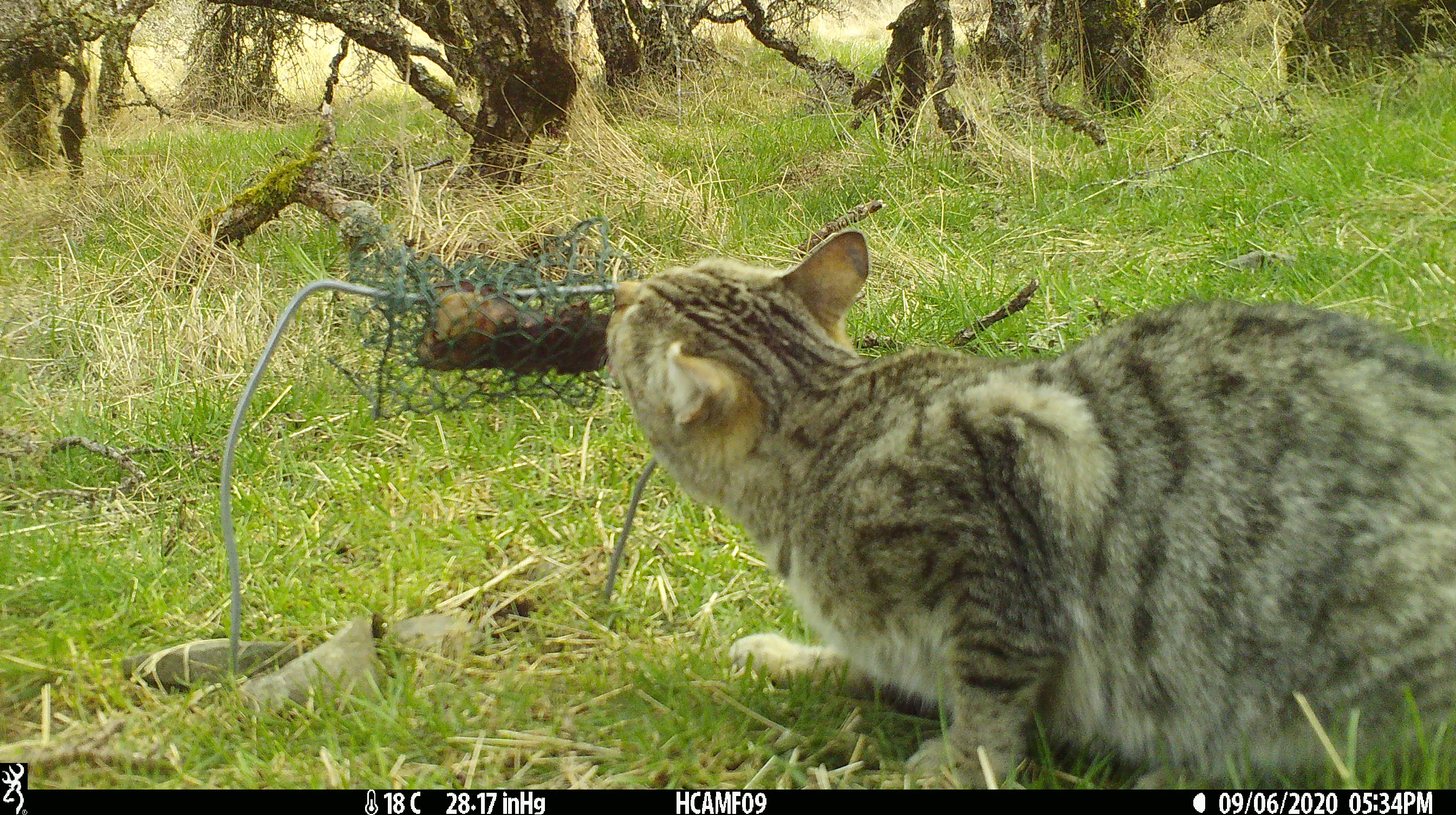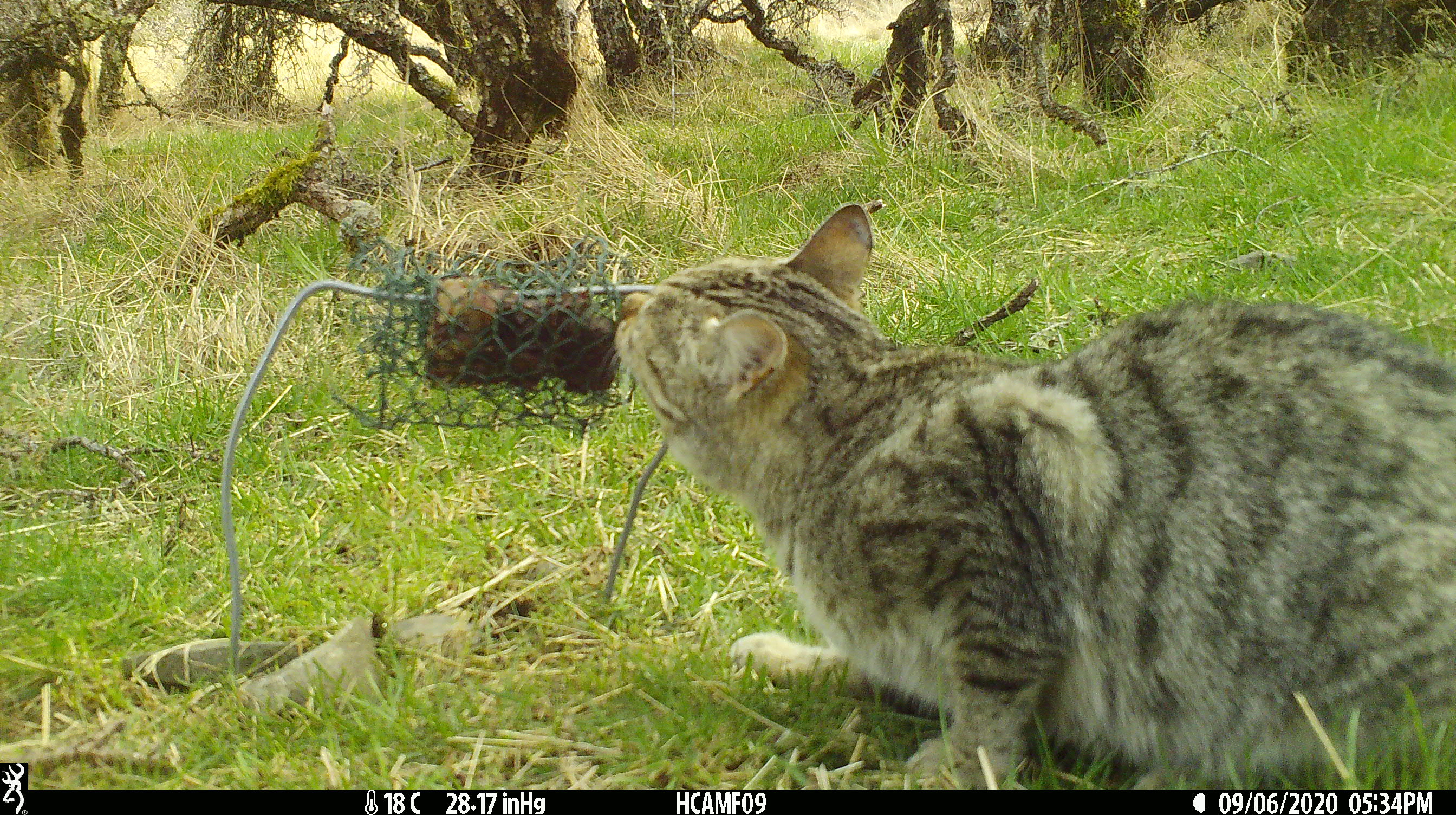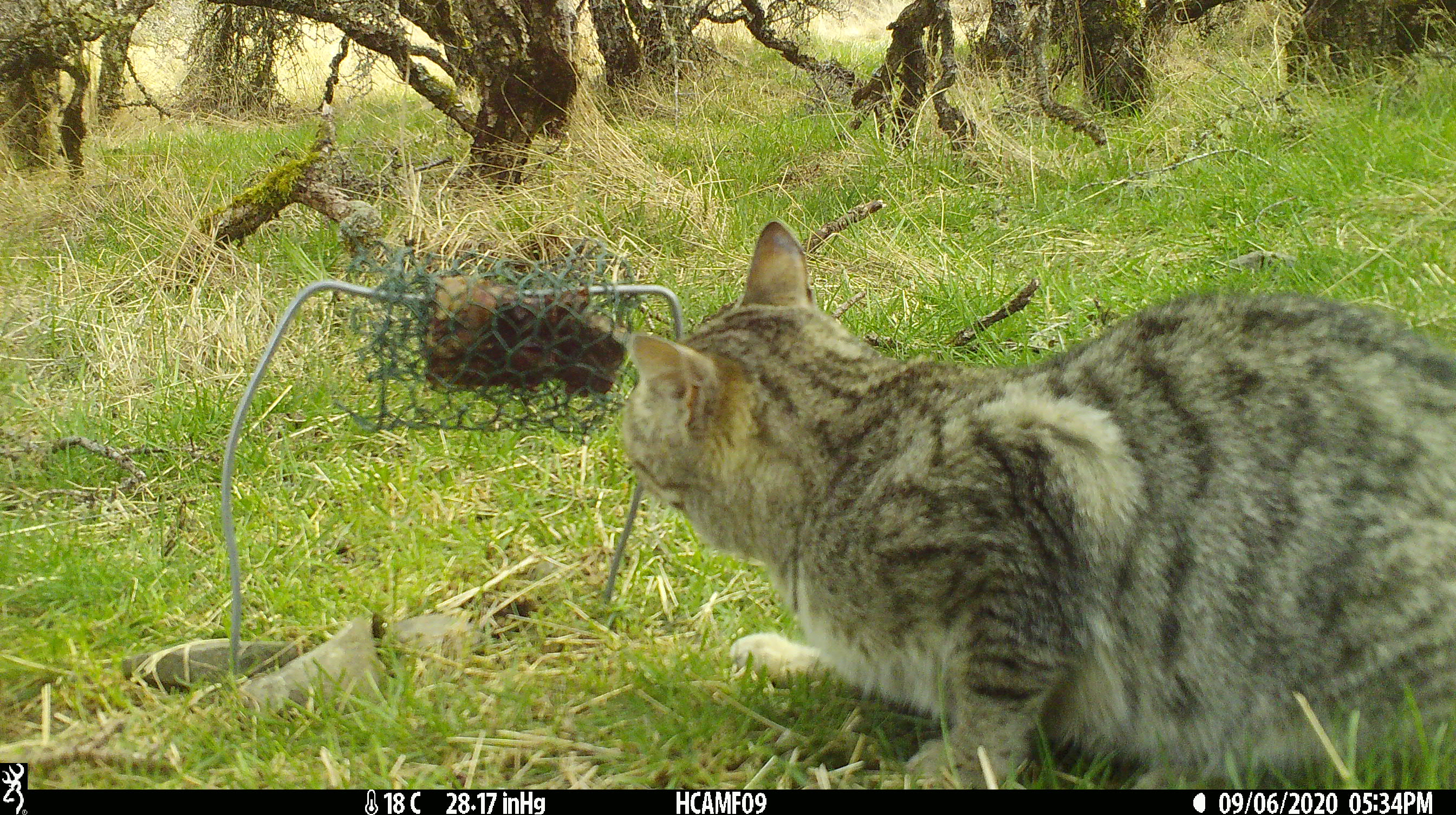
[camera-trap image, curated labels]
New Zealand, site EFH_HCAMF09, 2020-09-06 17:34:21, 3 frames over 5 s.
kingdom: Animalia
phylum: Chordata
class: Mammalia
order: Carnivora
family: Felidae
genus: Felis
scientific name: Felis catus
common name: domestic cat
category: cat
Cat (domestic cat) (Felis catus).